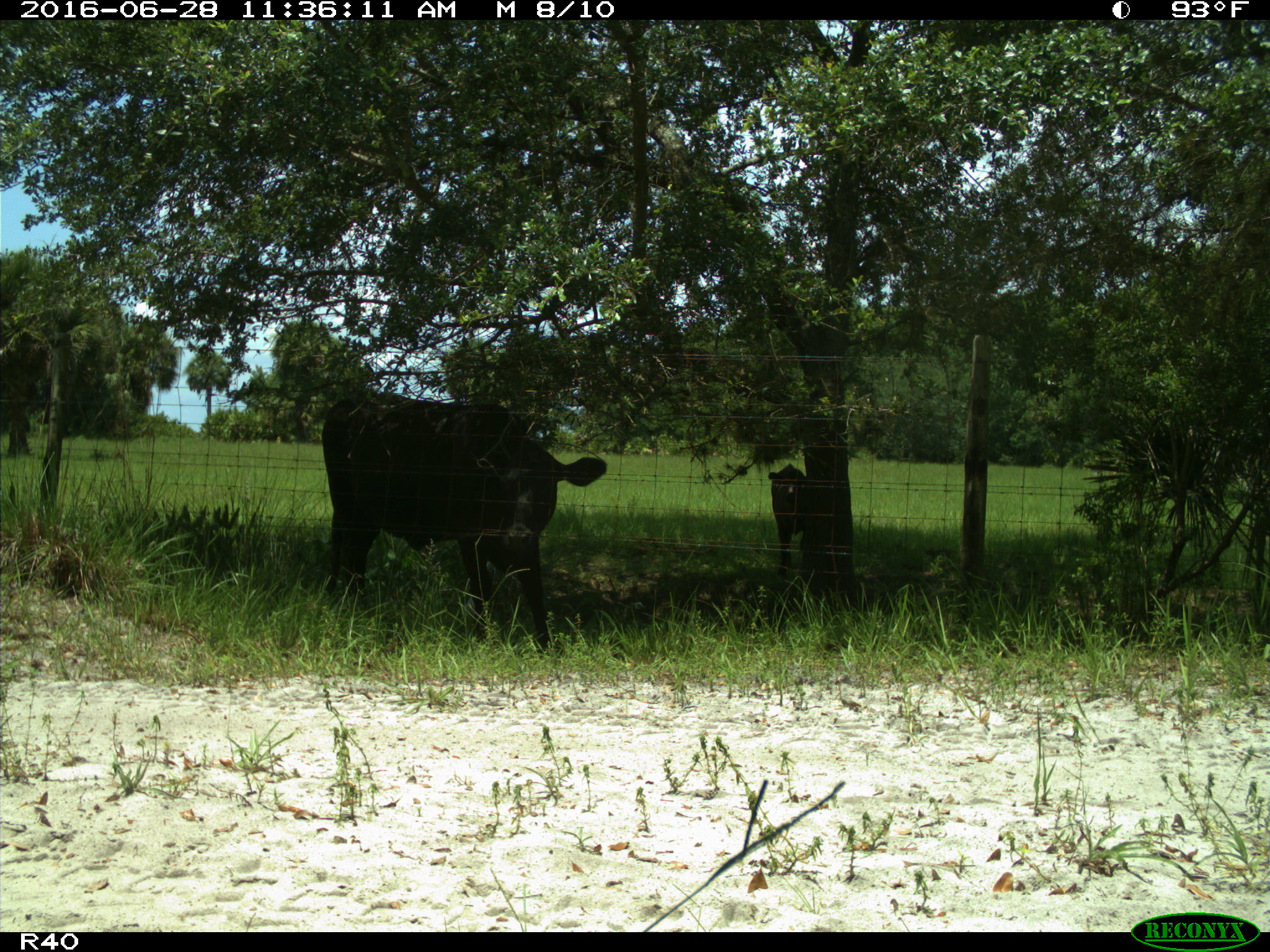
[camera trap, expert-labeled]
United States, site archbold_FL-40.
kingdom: Animalia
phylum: Chordata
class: Mammalia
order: Artiodactyla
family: Bovidae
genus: Bos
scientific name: Bos taurus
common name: domestic cow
Bos taurus (domestic cow).